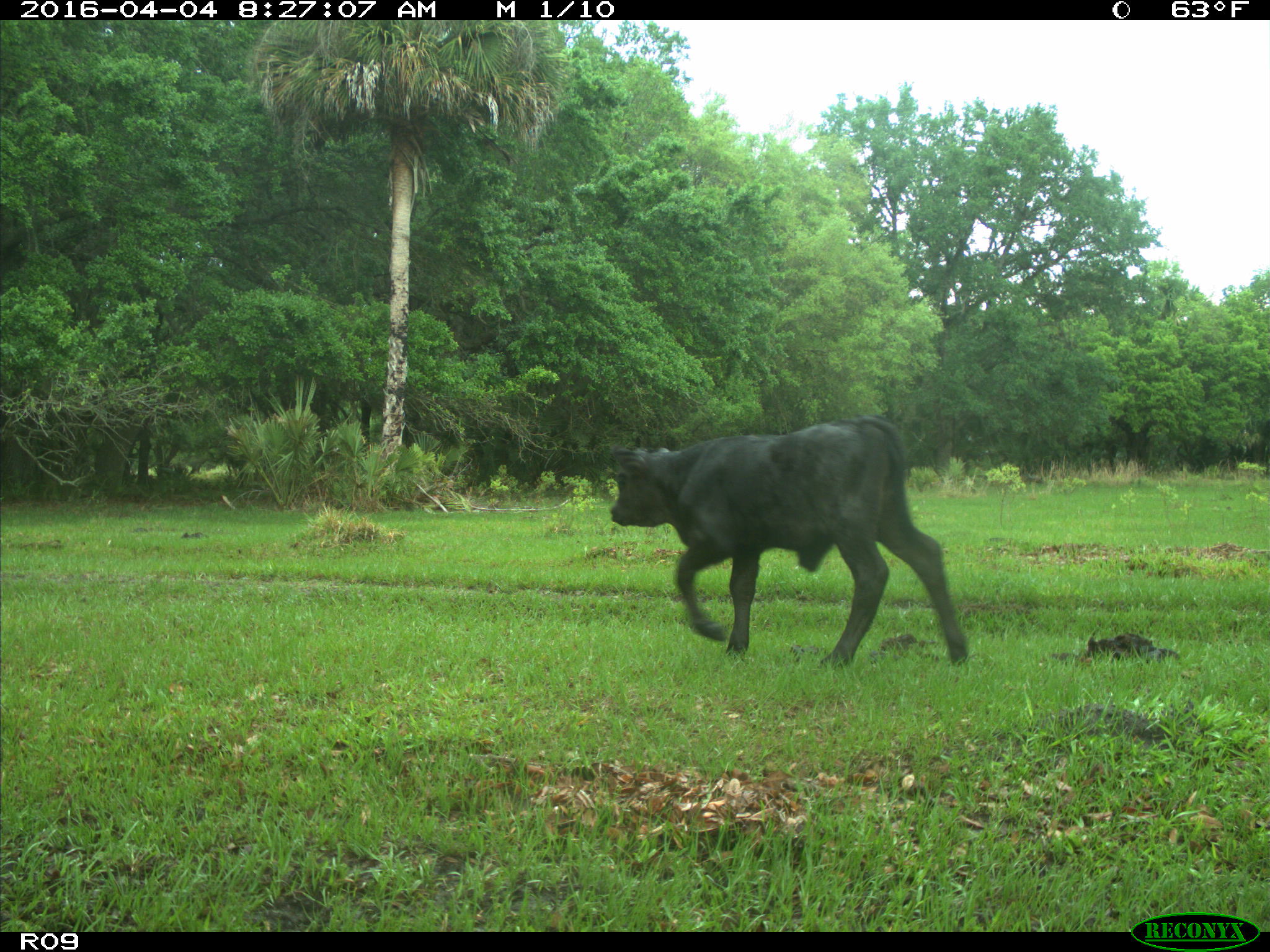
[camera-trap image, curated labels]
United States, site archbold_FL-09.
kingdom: Animalia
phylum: Chordata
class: Mammalia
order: Artiodactyla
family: Bovidae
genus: Bos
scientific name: Bos taurus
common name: domestic cow